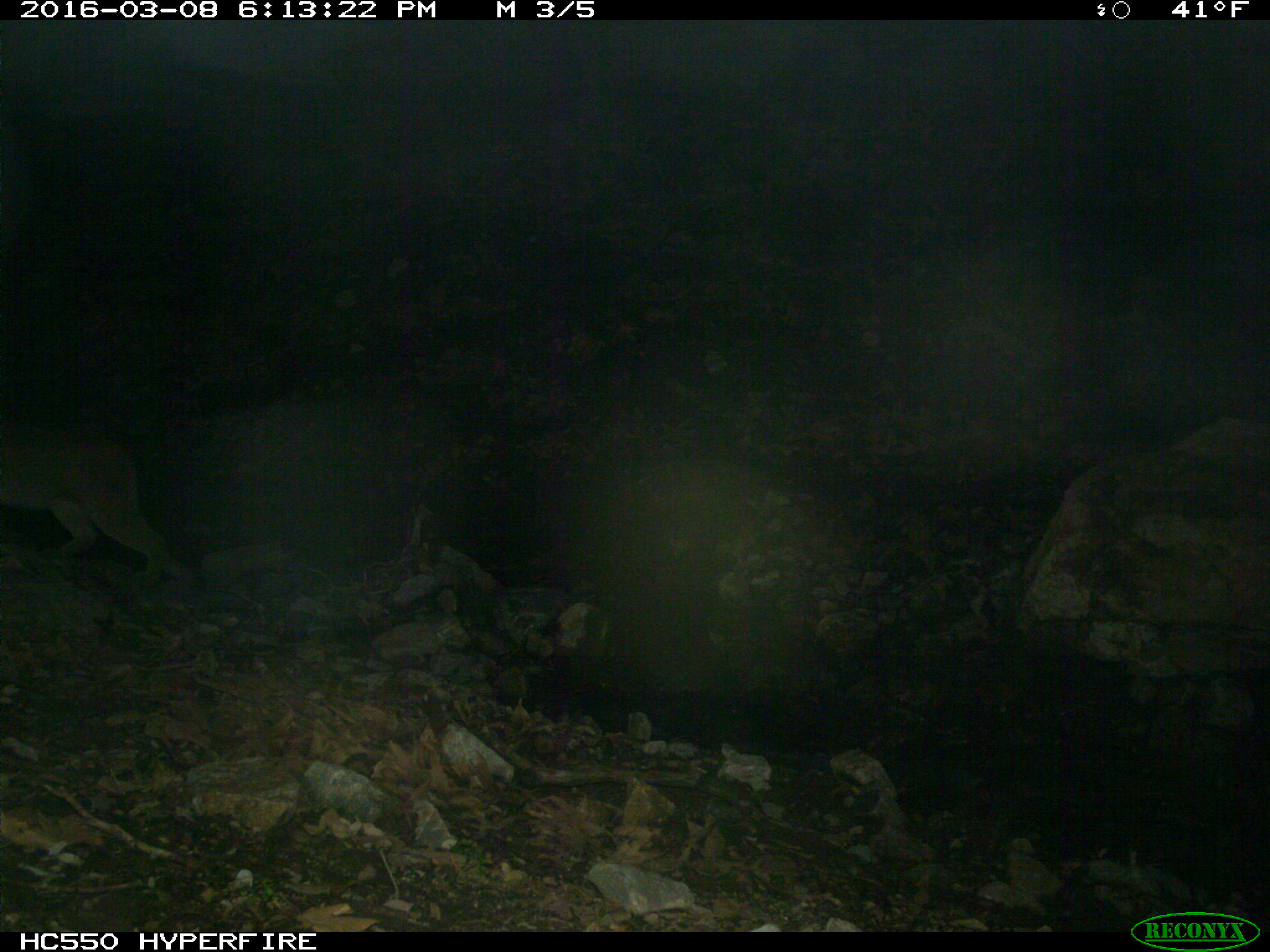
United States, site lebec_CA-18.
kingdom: Animalia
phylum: Chordata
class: Mammalia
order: Carnivora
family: Felidae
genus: Puma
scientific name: Puma concolor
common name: mountain lion